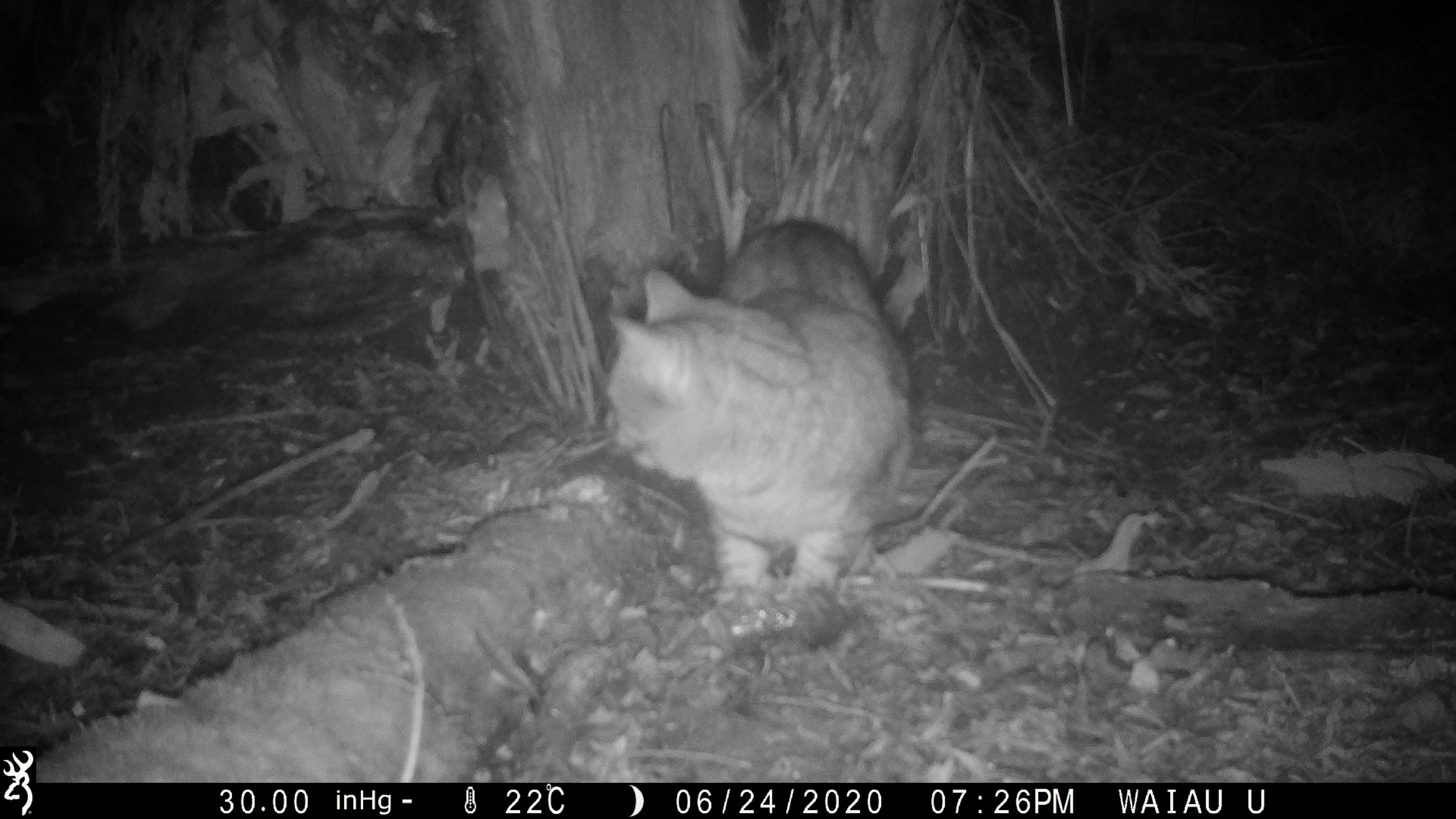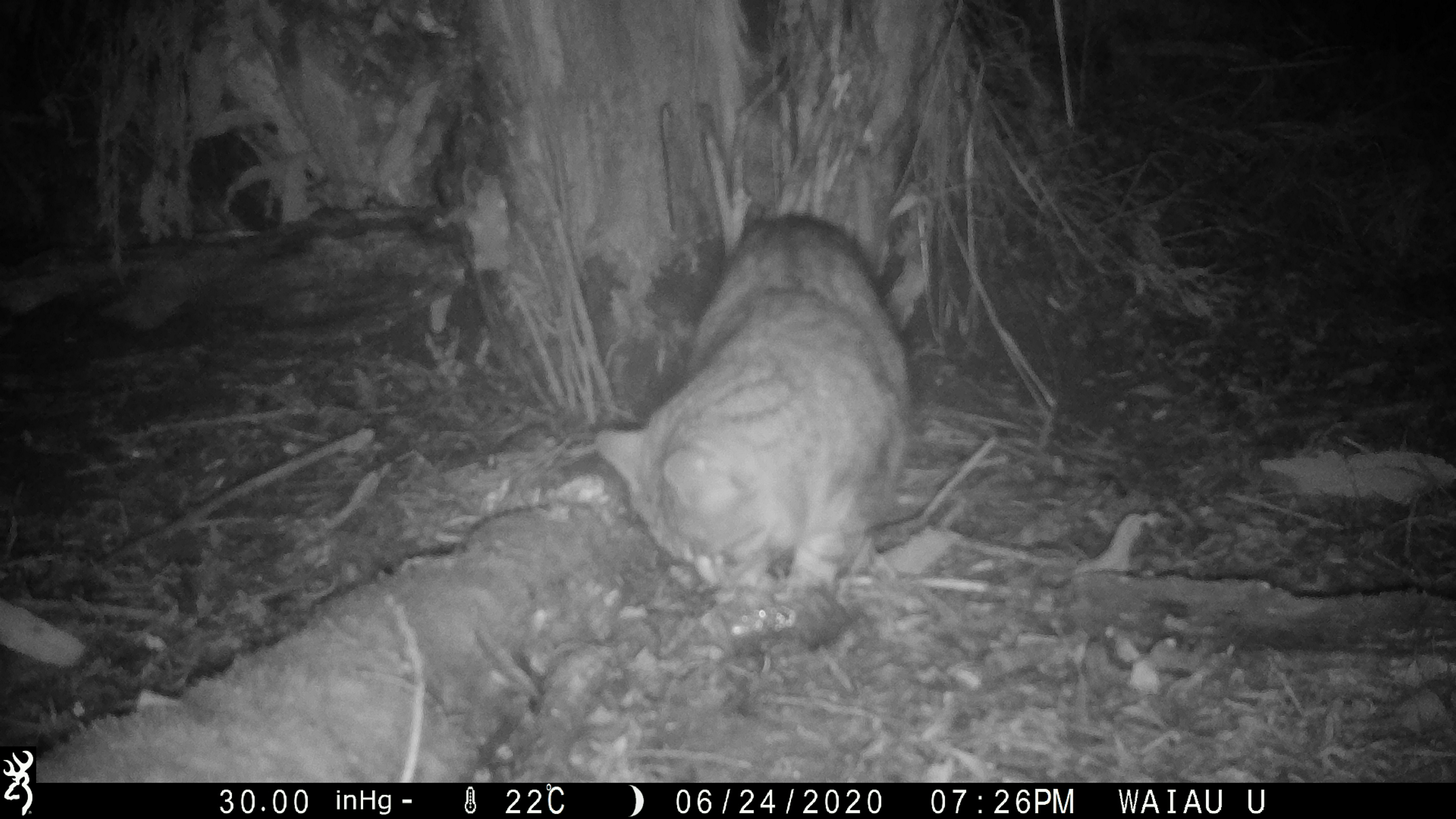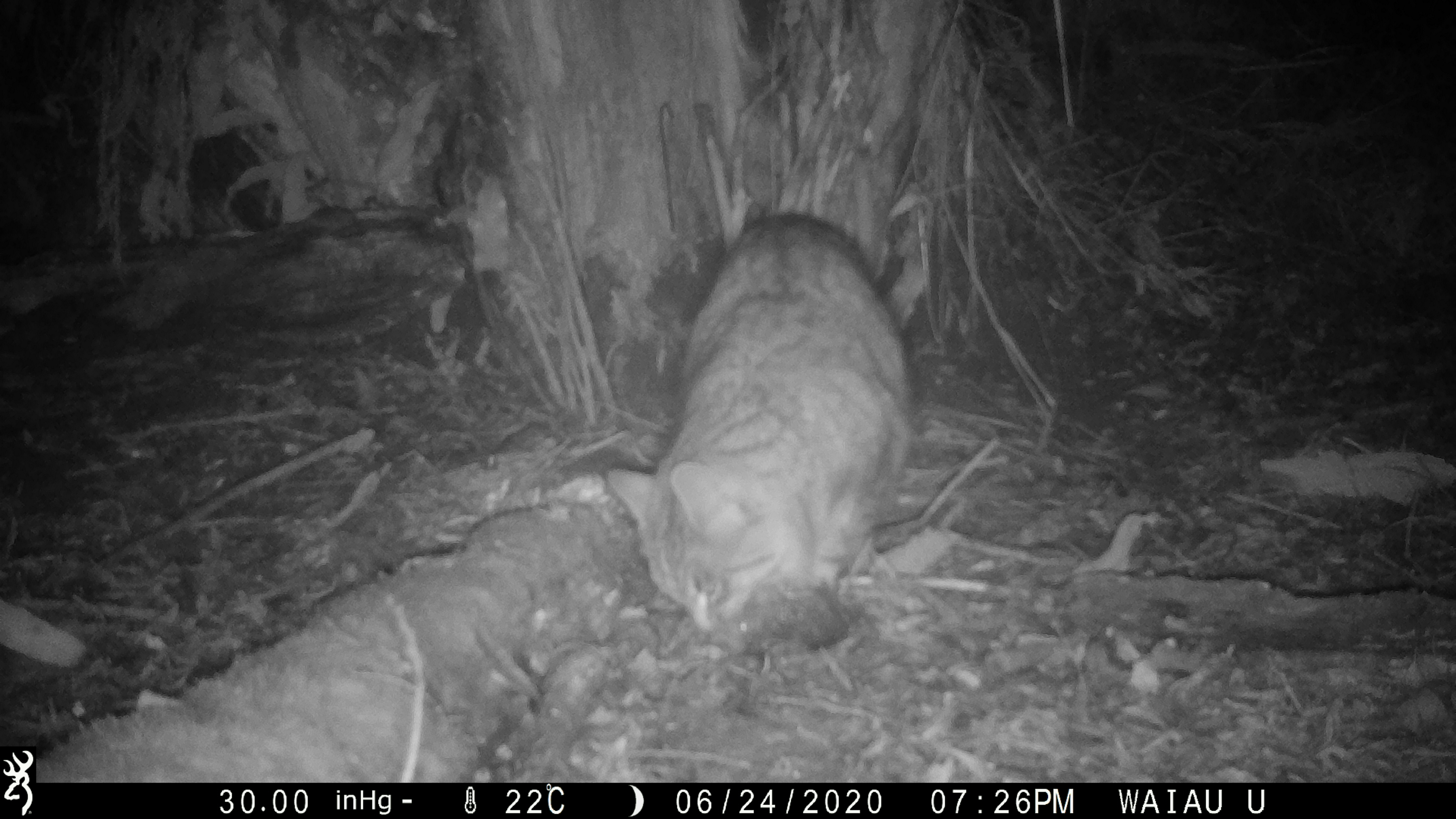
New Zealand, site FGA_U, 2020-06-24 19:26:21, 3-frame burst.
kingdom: Animalia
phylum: Chordata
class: Mammalia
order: Carnivora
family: Felidae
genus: Felis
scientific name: Felis catus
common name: domestic cat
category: cat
Cat (domestic cat) (Felis catus).